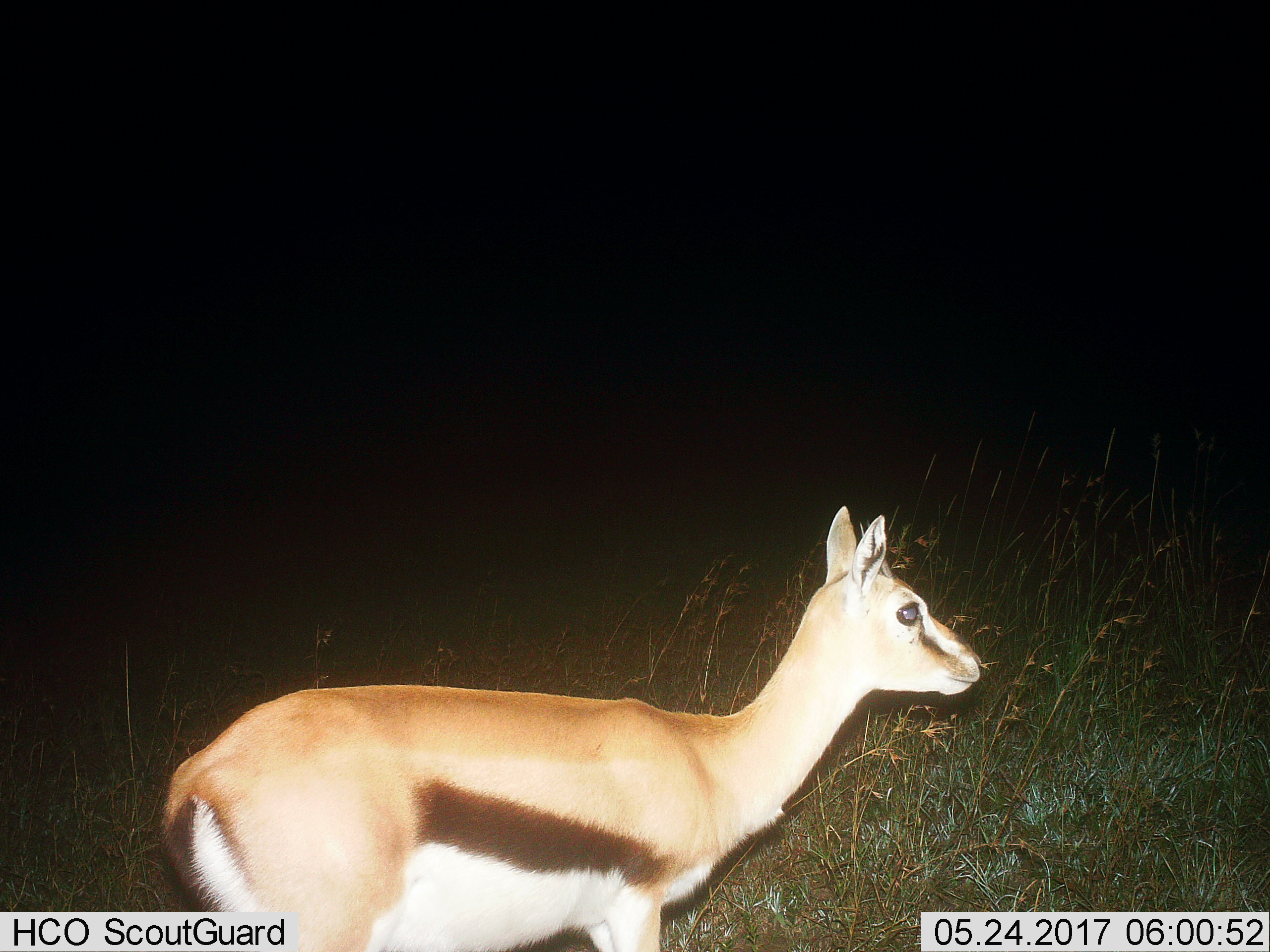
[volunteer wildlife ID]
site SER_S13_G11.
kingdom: Animalia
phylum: Chordata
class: Mammalia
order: Artiodactyla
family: Bovidae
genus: Eudorcas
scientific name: Eudorcas thomsonii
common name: thomson's gazelle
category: gazellethomsons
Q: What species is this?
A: Gazellethomsons (thomson's gazelle) (Eudorcas thomsonii).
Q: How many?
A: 1.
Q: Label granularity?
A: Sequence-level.